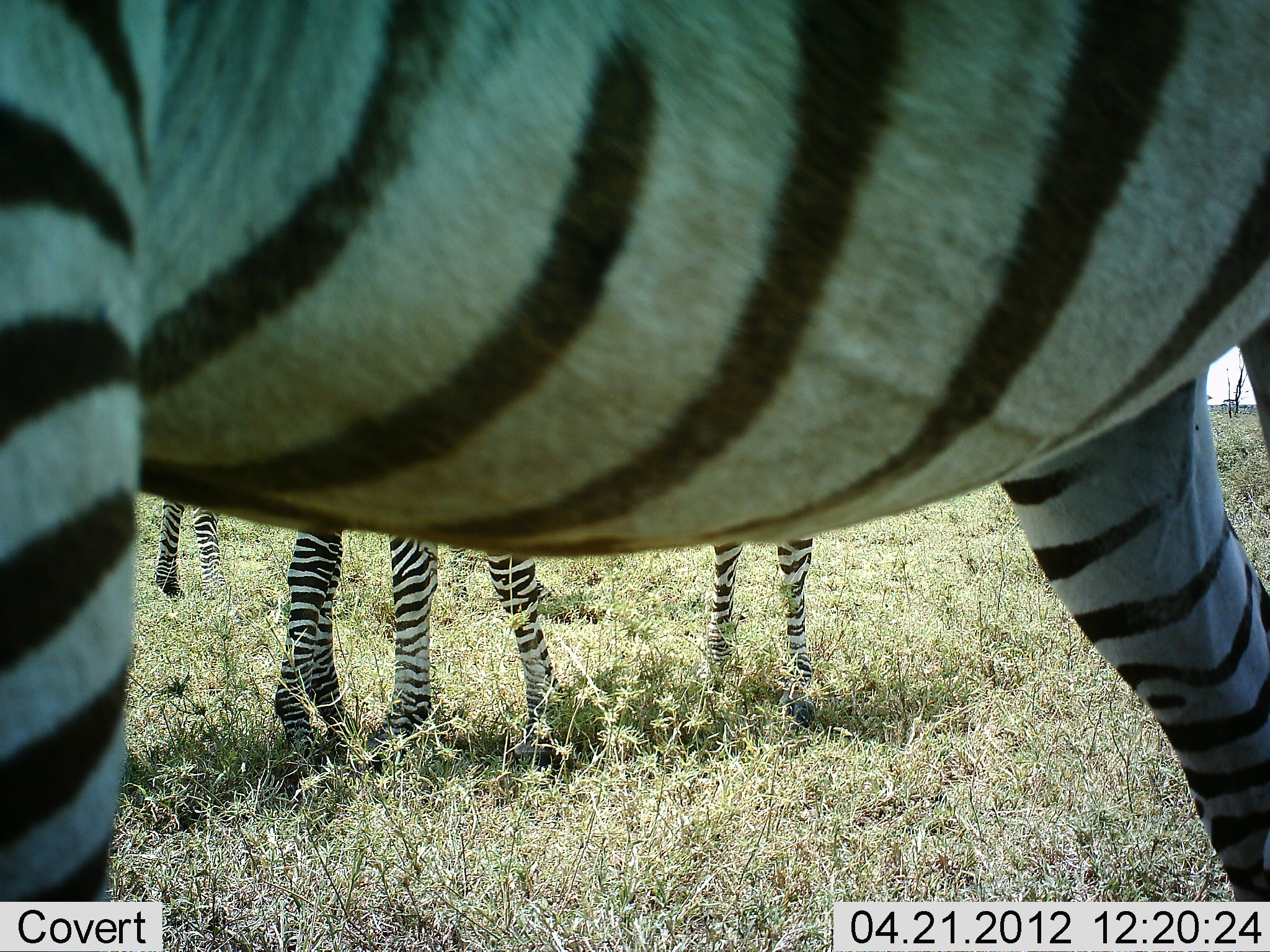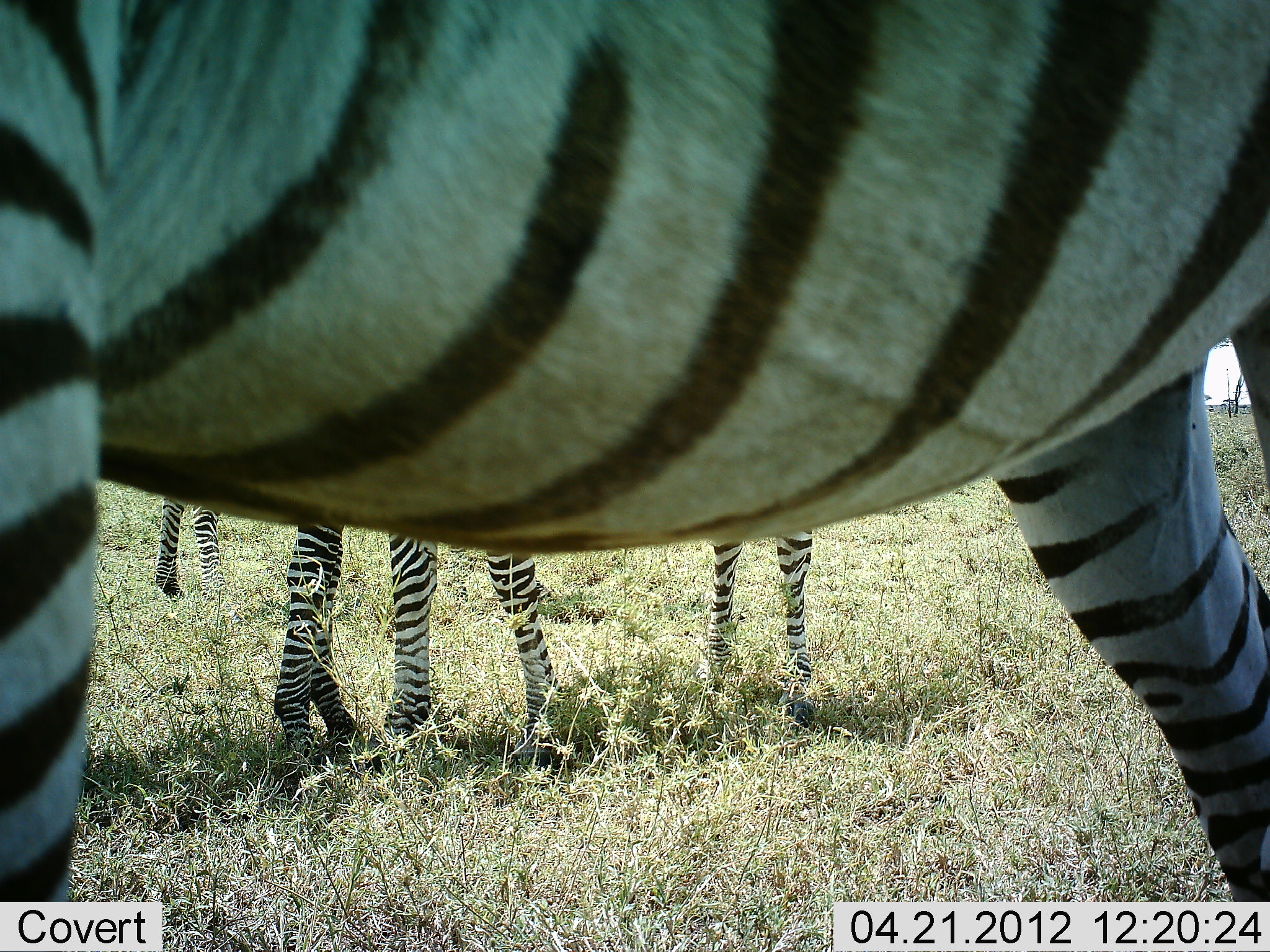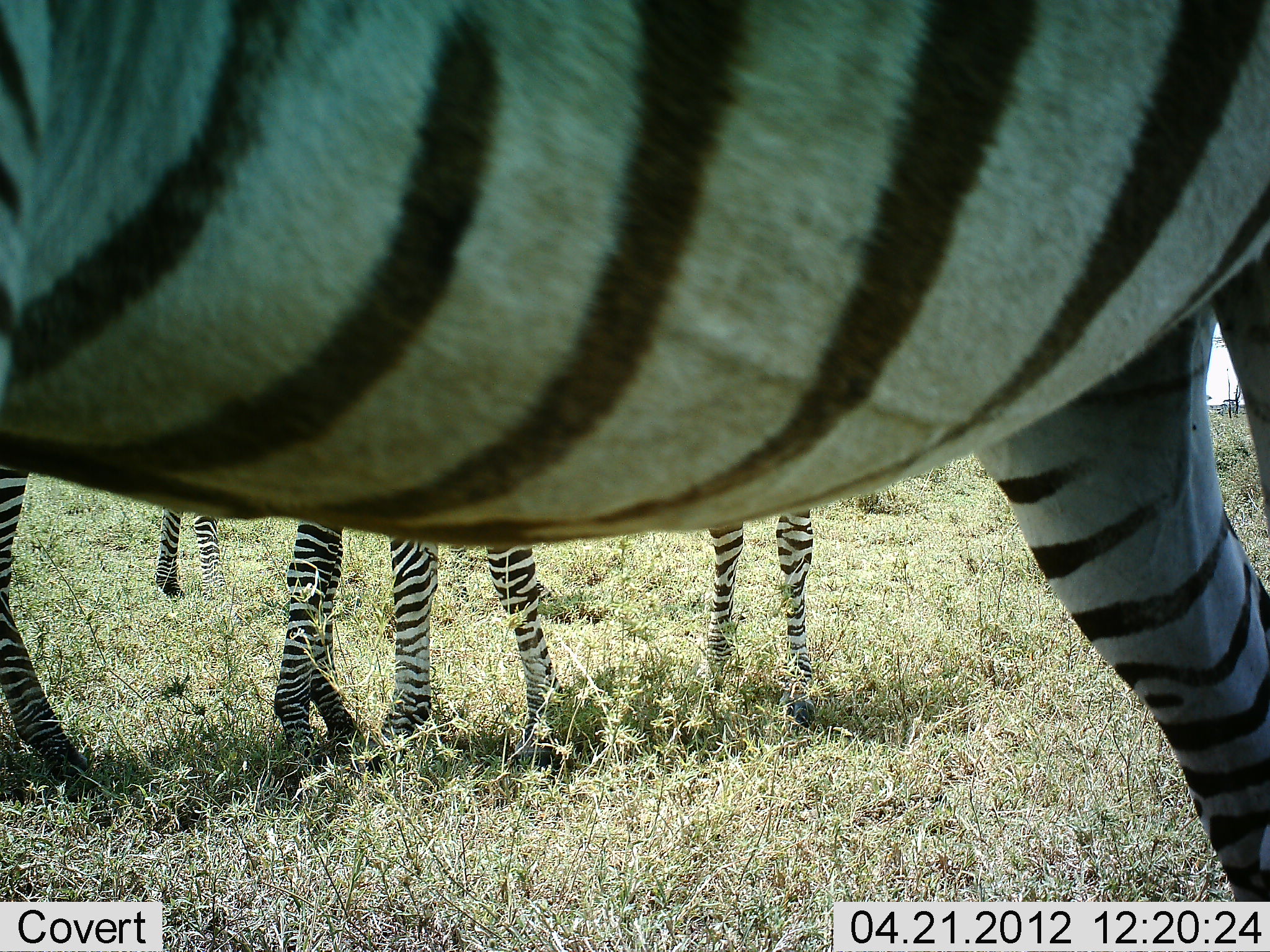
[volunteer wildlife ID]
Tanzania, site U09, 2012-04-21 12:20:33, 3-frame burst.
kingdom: Animalia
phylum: Chordata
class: Mammalia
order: Perissodactyla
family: Equidae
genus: Equus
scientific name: Equus quagga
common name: plains zebra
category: zebra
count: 4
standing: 94%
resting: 6%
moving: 11%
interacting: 0%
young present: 11%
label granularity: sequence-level